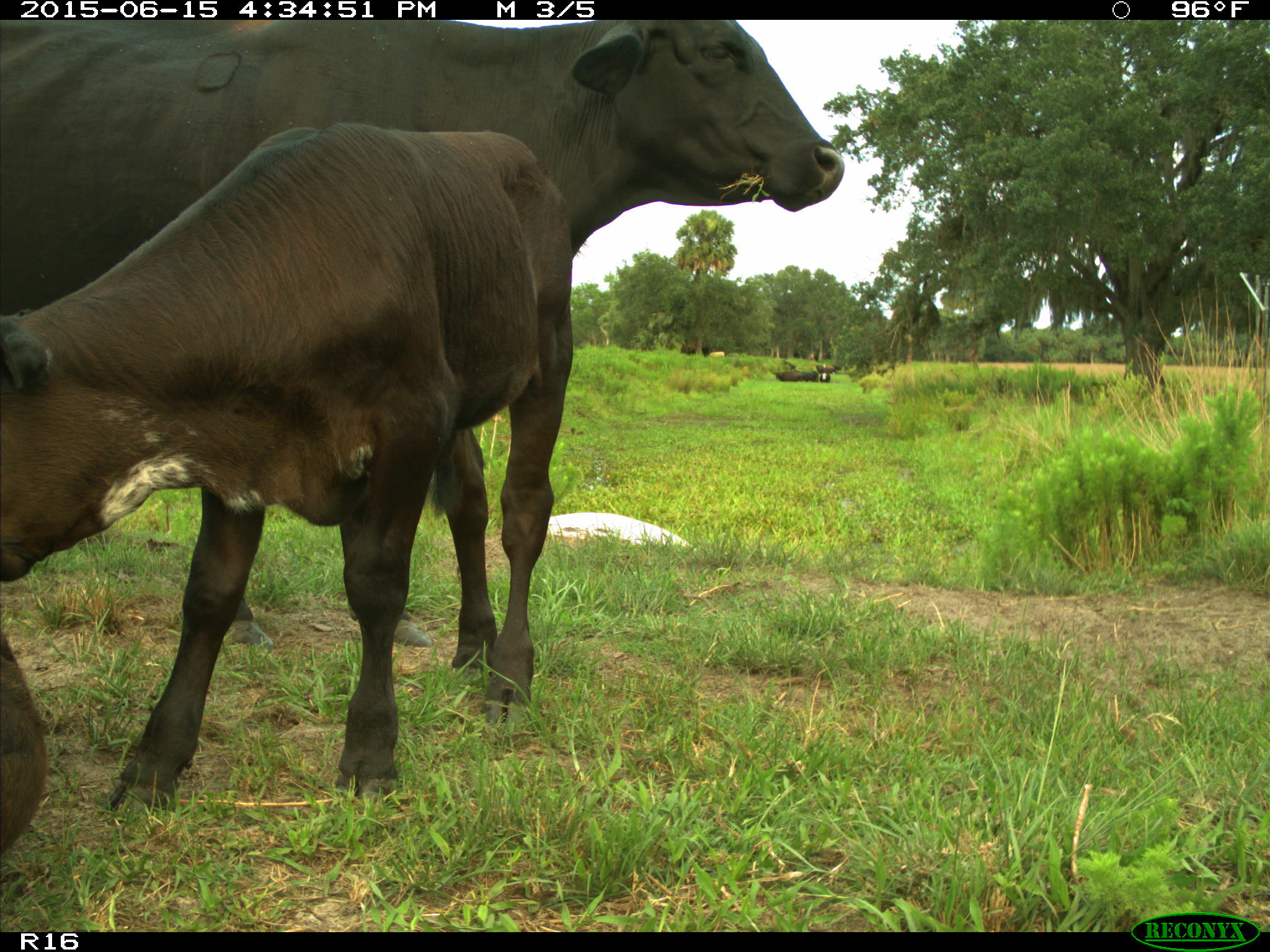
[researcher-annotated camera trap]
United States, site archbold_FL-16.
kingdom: Animalia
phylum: Chordata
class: Mammalia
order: Artiodactyla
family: Bovidae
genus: Bos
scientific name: Bos taurus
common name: domestic cow